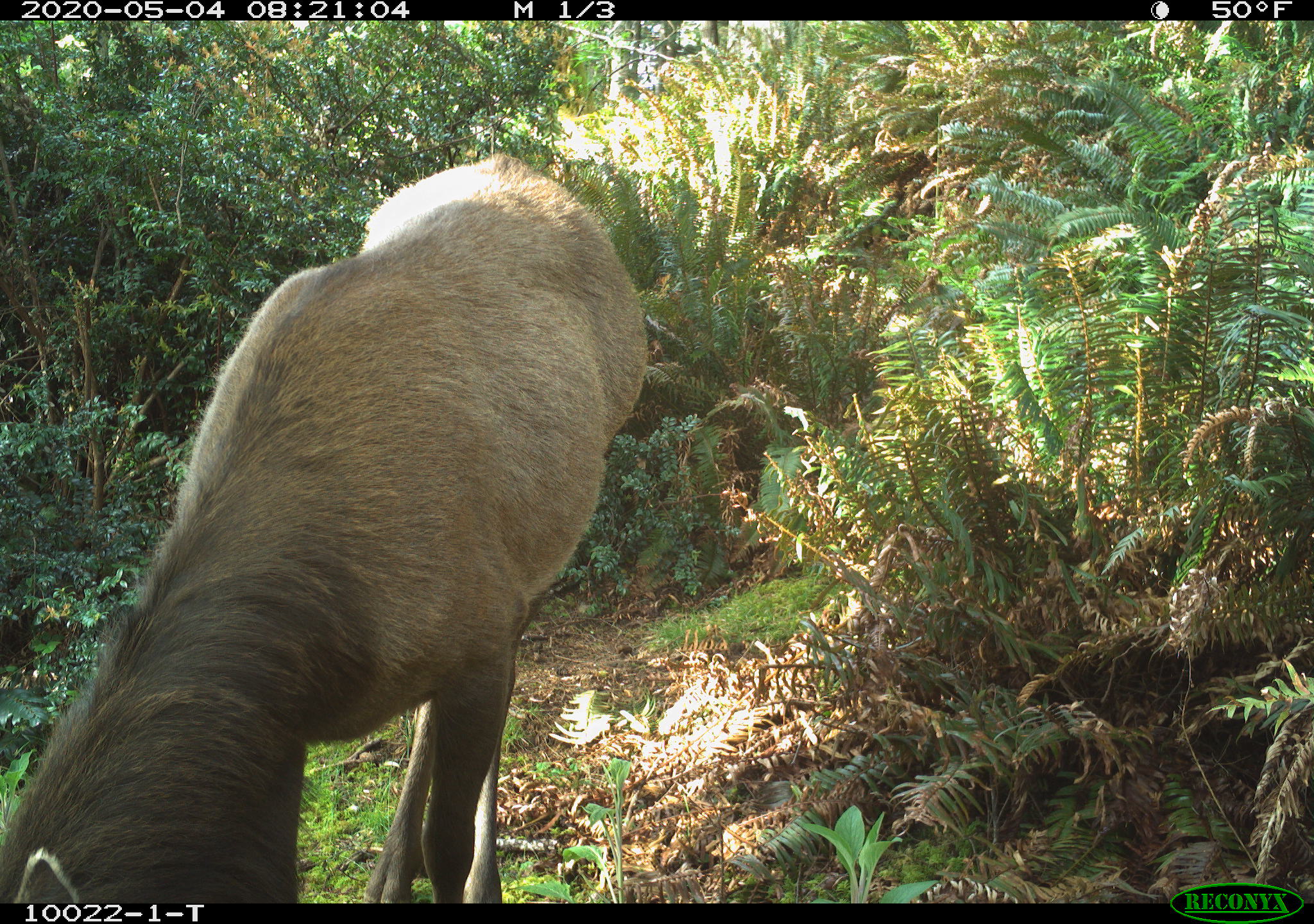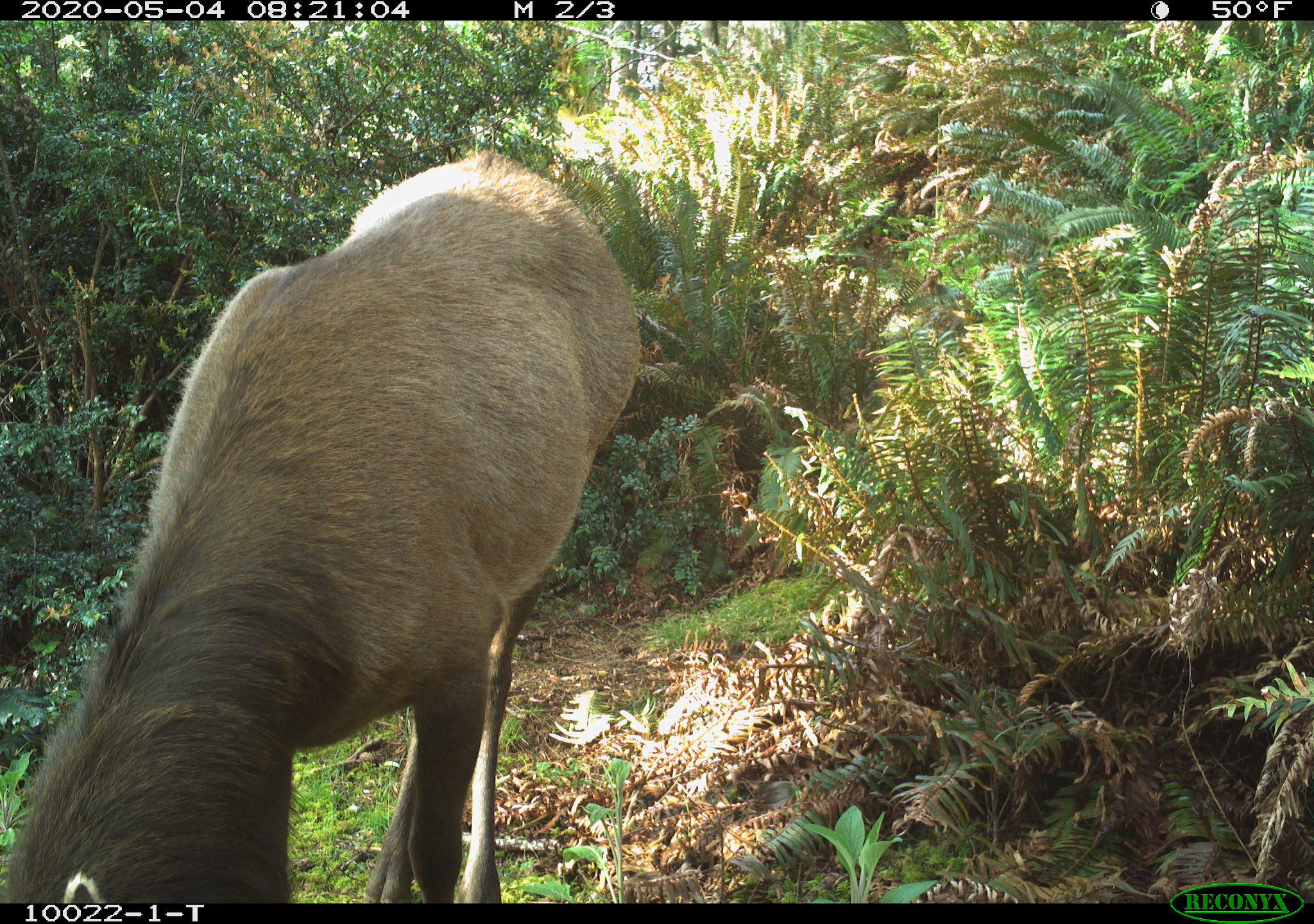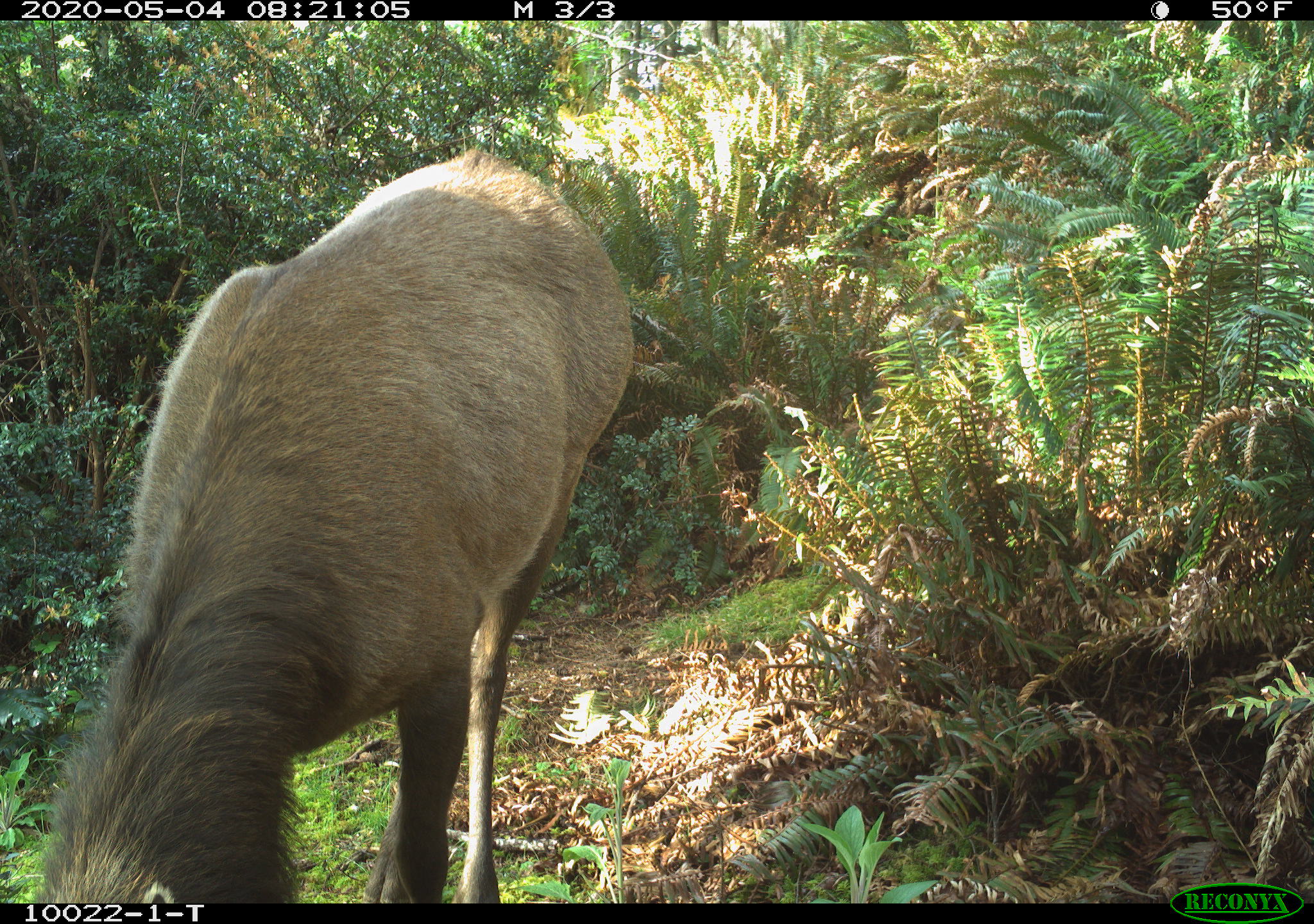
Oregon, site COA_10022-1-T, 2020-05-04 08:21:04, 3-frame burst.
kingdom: Animalia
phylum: Chordata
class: Mammalia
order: Artiodactyla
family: Cervidae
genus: Cervus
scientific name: Cervus canadensis roosevelti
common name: roosevelt elk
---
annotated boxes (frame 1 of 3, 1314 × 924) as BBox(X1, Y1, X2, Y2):
roosevelt elk: BBox(5, 148, 655, 895)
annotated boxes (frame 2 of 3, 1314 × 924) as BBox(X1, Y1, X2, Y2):
roosevelt elk: BBox(5, 137, 646, 893)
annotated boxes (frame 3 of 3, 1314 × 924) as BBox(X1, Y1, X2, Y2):
roosevelt elk: BBox(27, 137, 642, 893)